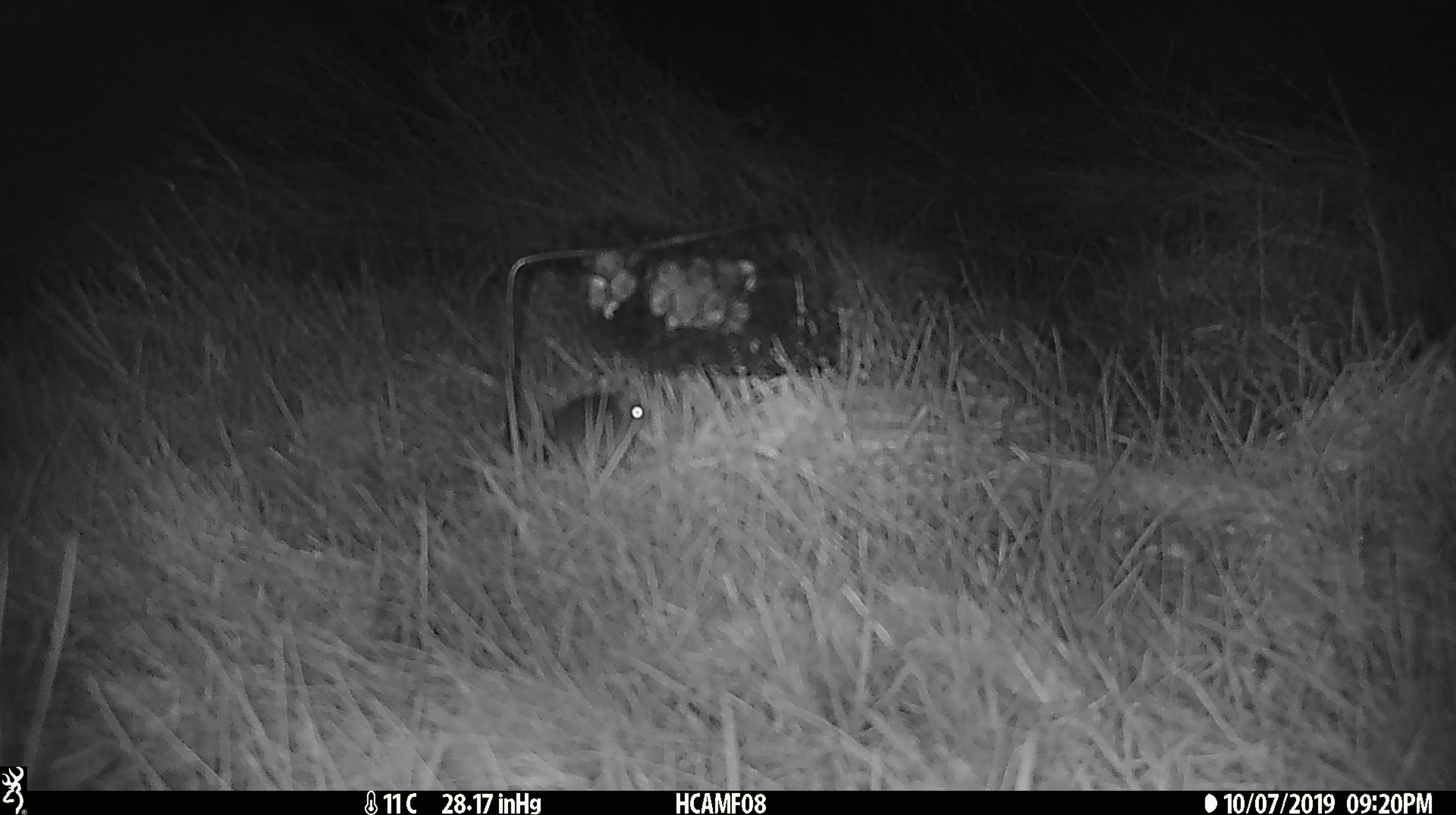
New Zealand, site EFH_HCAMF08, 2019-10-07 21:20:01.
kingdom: Animalia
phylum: Chordata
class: Mammalia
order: Rodentia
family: Muridae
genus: Mus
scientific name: Mus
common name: mouse